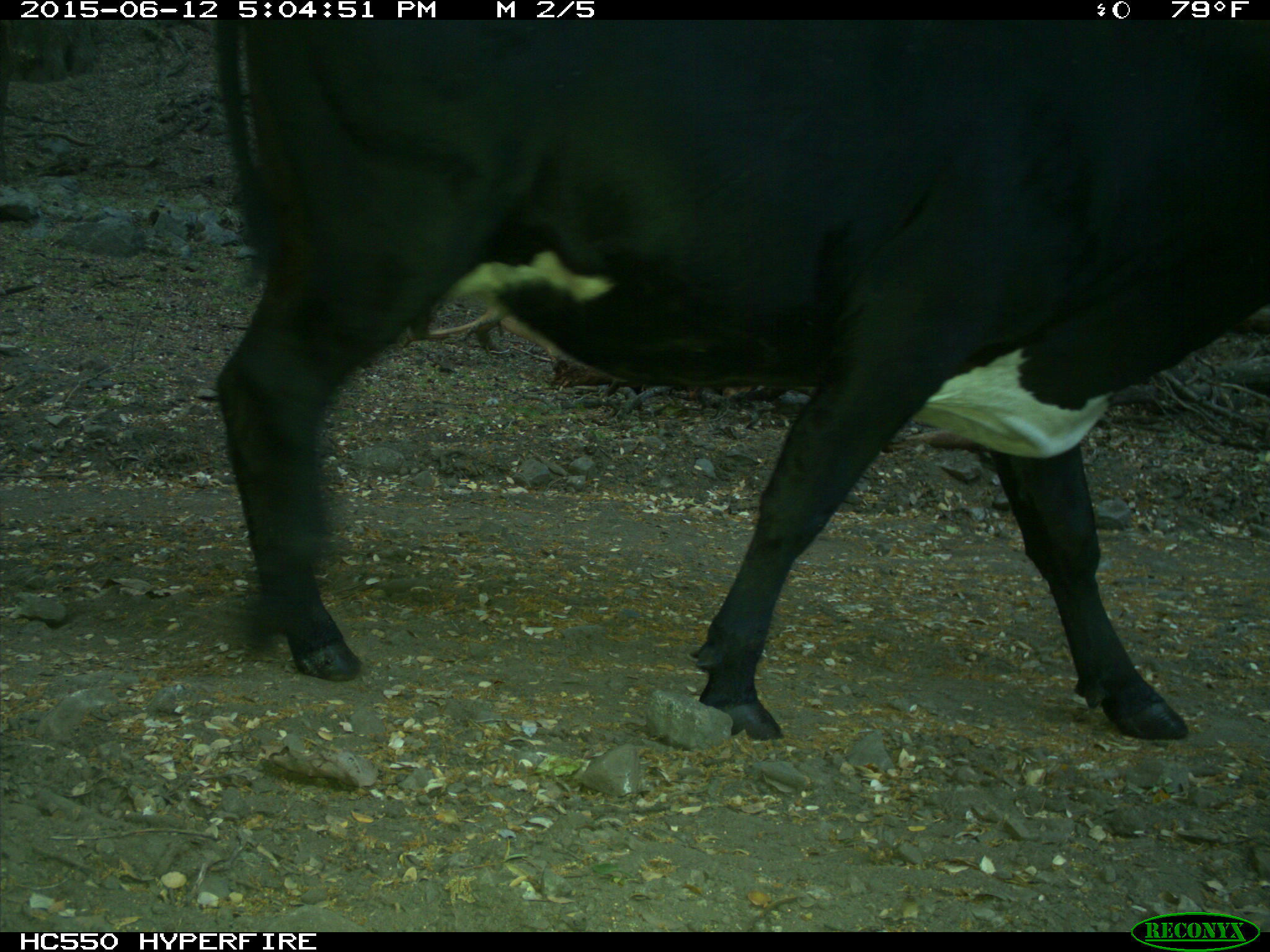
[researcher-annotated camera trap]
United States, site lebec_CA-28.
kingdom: Animalia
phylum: Chordata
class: Mammalia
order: Artiodactyla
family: Bovidae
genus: Bos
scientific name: Bos taurus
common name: domestic cow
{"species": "Bos taurus (domestic cow)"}